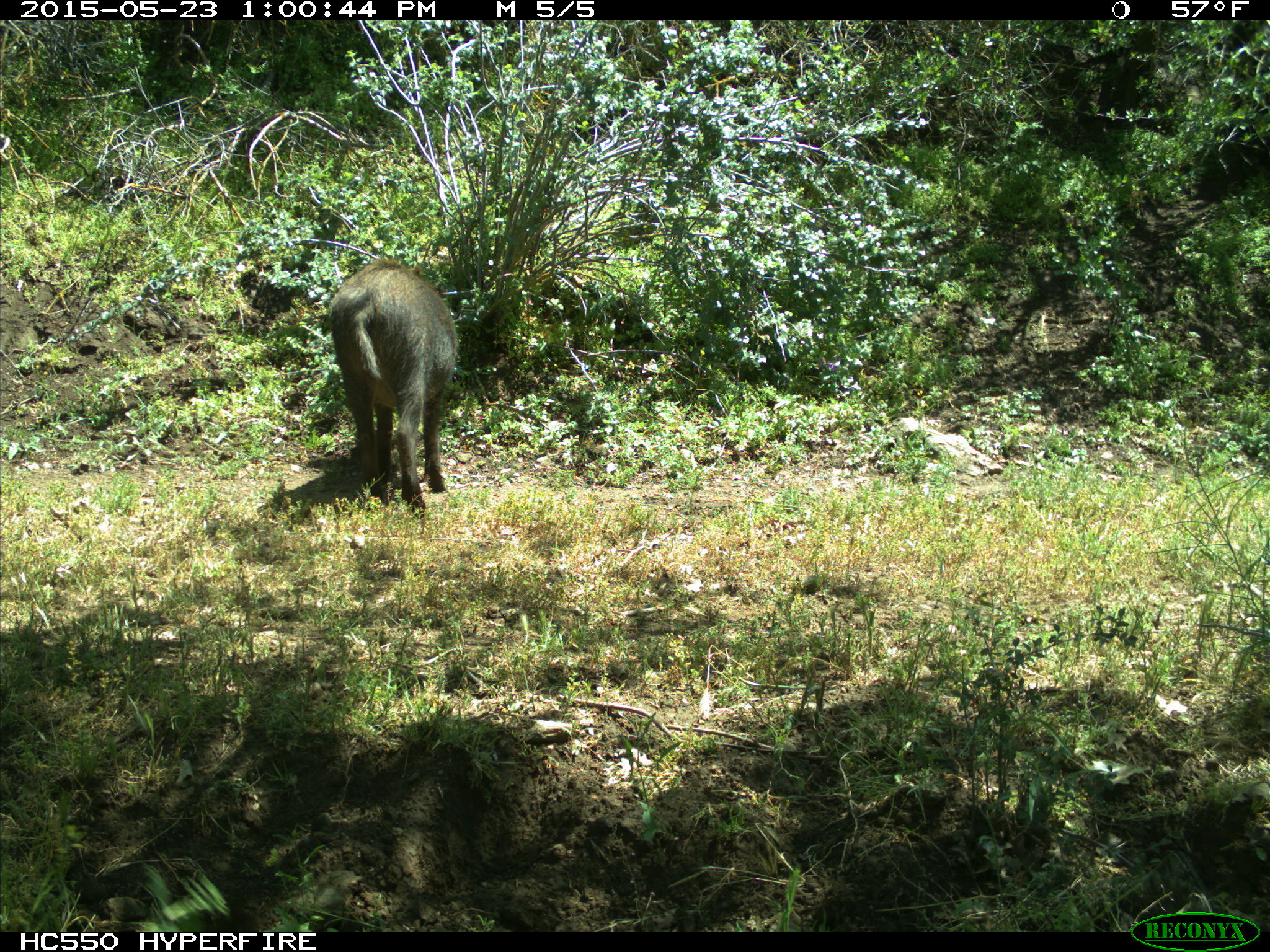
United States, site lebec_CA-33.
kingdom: Animalia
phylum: Chordata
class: Mammalia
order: Artiodactyla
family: Suidae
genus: Sus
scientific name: Sus scrofa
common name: wild boar